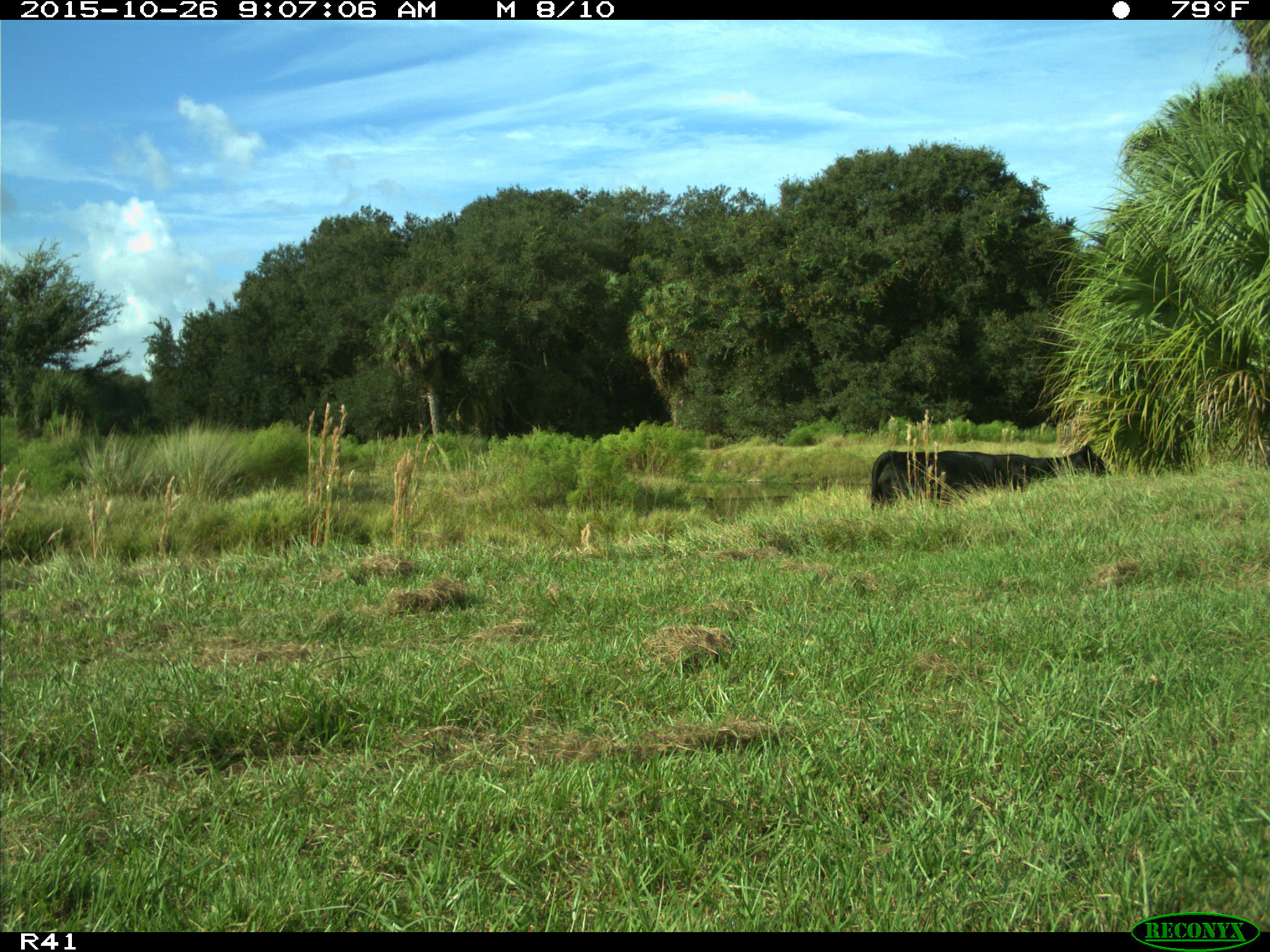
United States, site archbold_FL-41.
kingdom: Animalia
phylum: Chordata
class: Mammalia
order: Artiodactyla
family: Bovidae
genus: Bos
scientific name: Bos taurus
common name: domestic cow